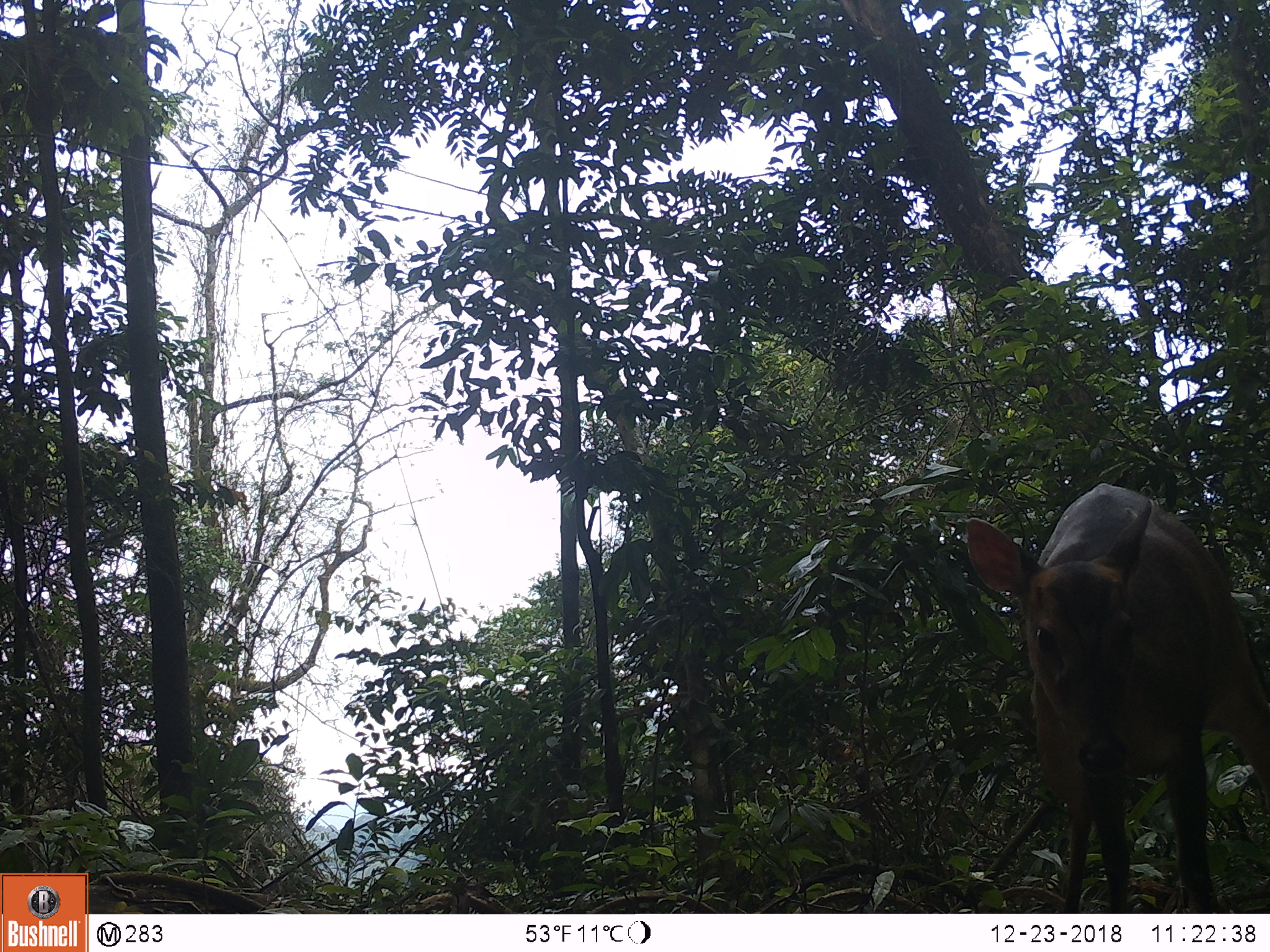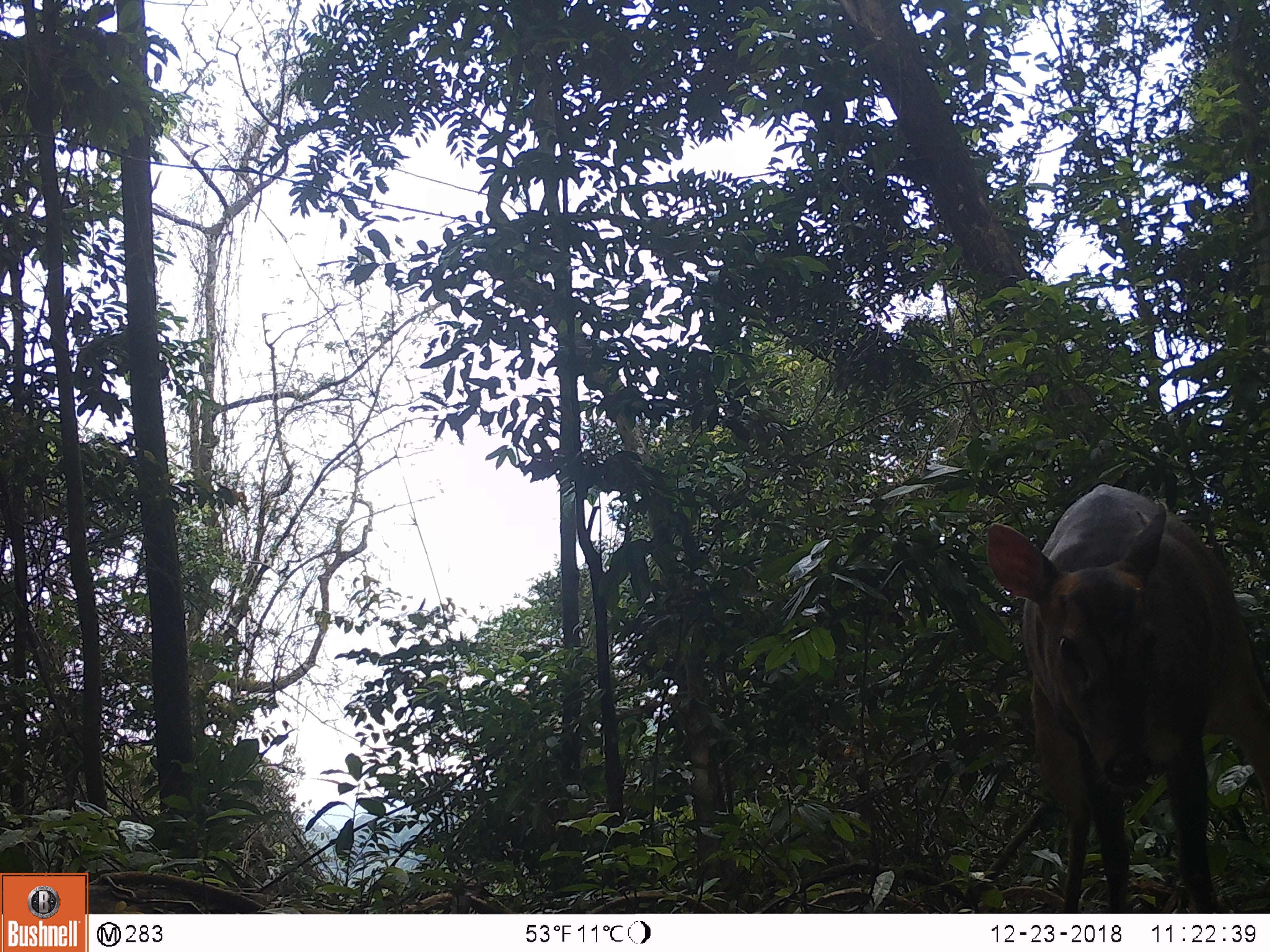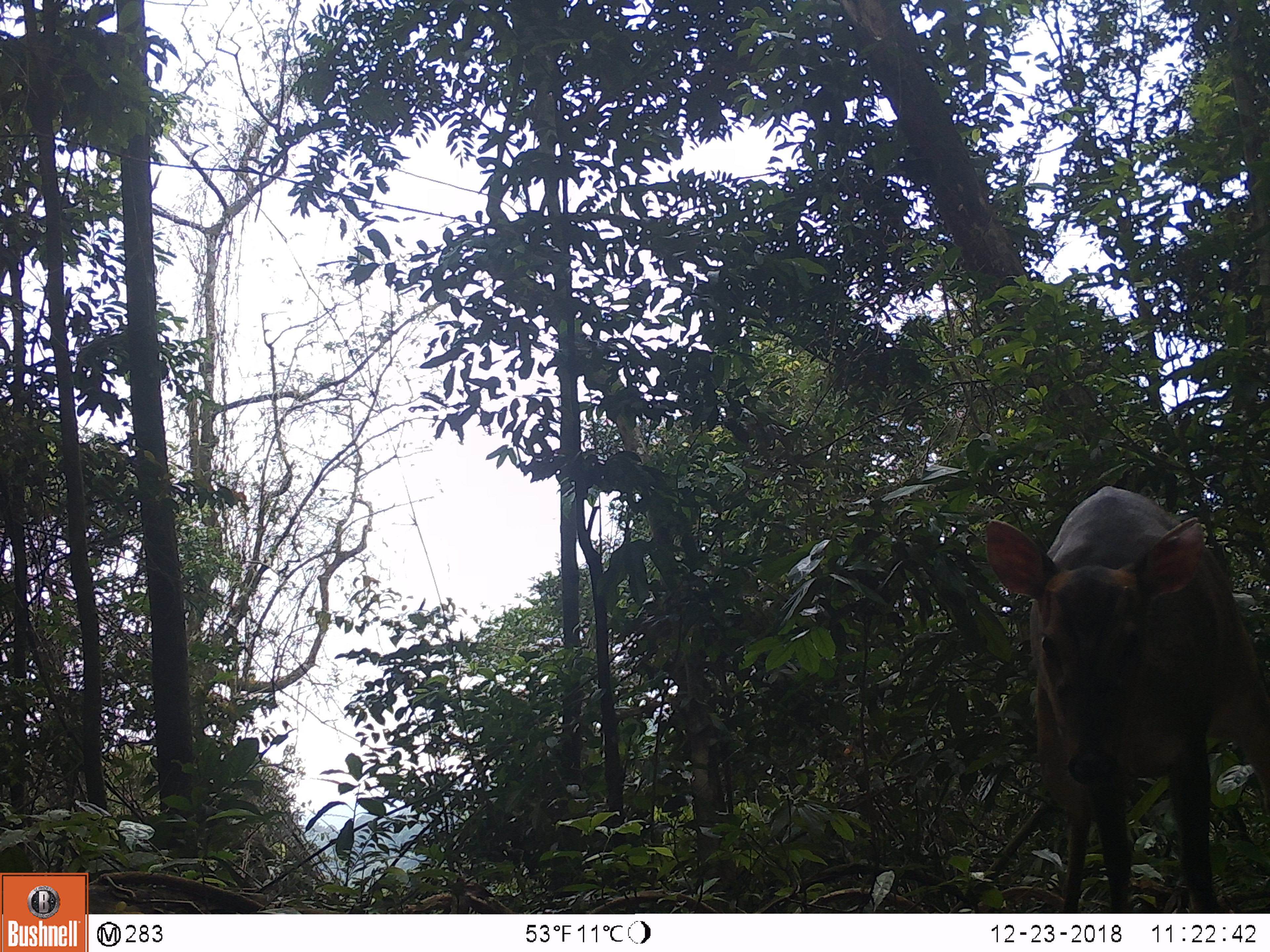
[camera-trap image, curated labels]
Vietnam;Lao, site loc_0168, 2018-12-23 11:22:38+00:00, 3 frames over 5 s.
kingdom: Animalia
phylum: Chordata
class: Mammalia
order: Artiodactyla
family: Cervidae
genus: Muntiacus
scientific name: Muntiacus vuquangensis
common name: large-antlered muntjac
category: large antlered muntjac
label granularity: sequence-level